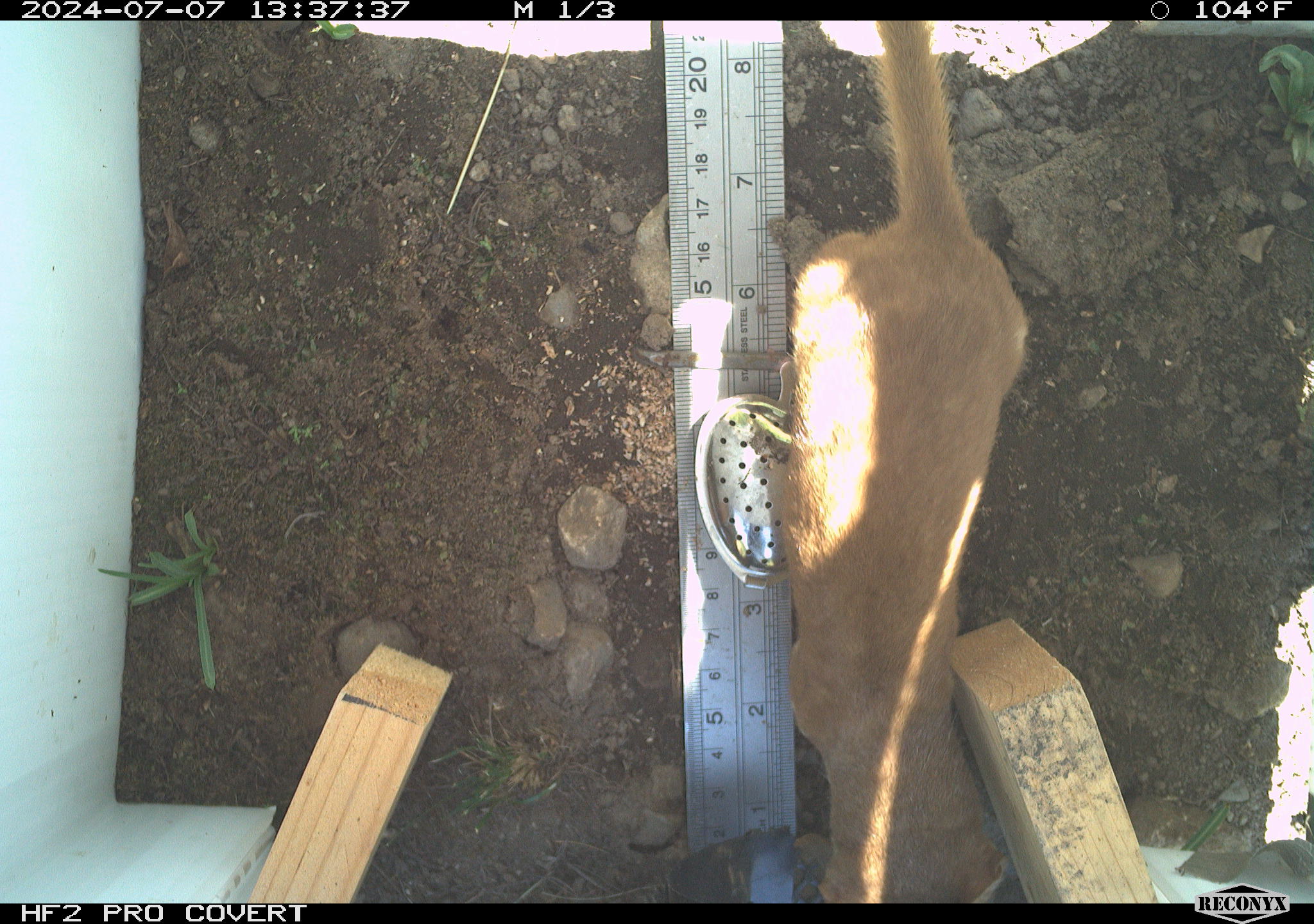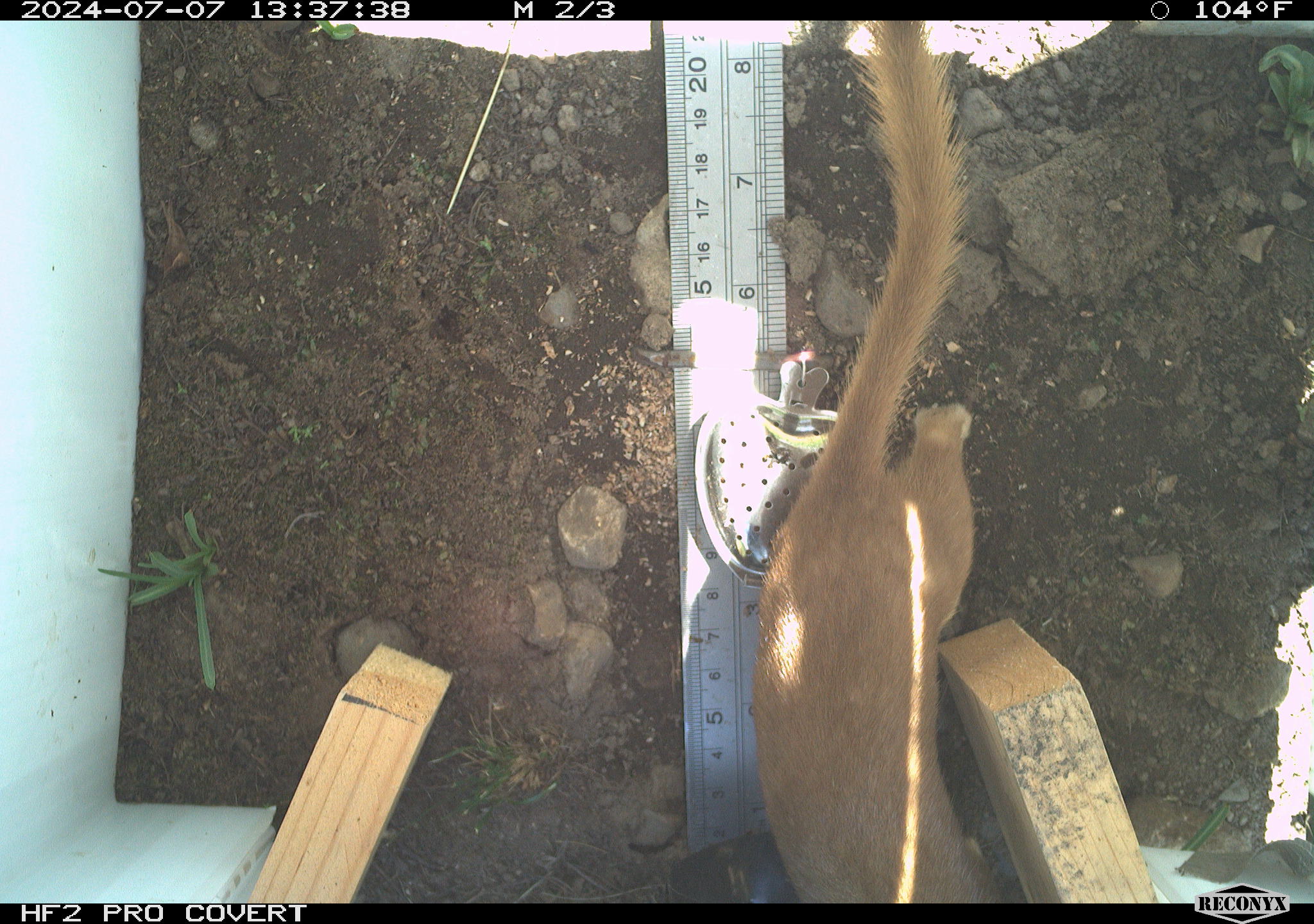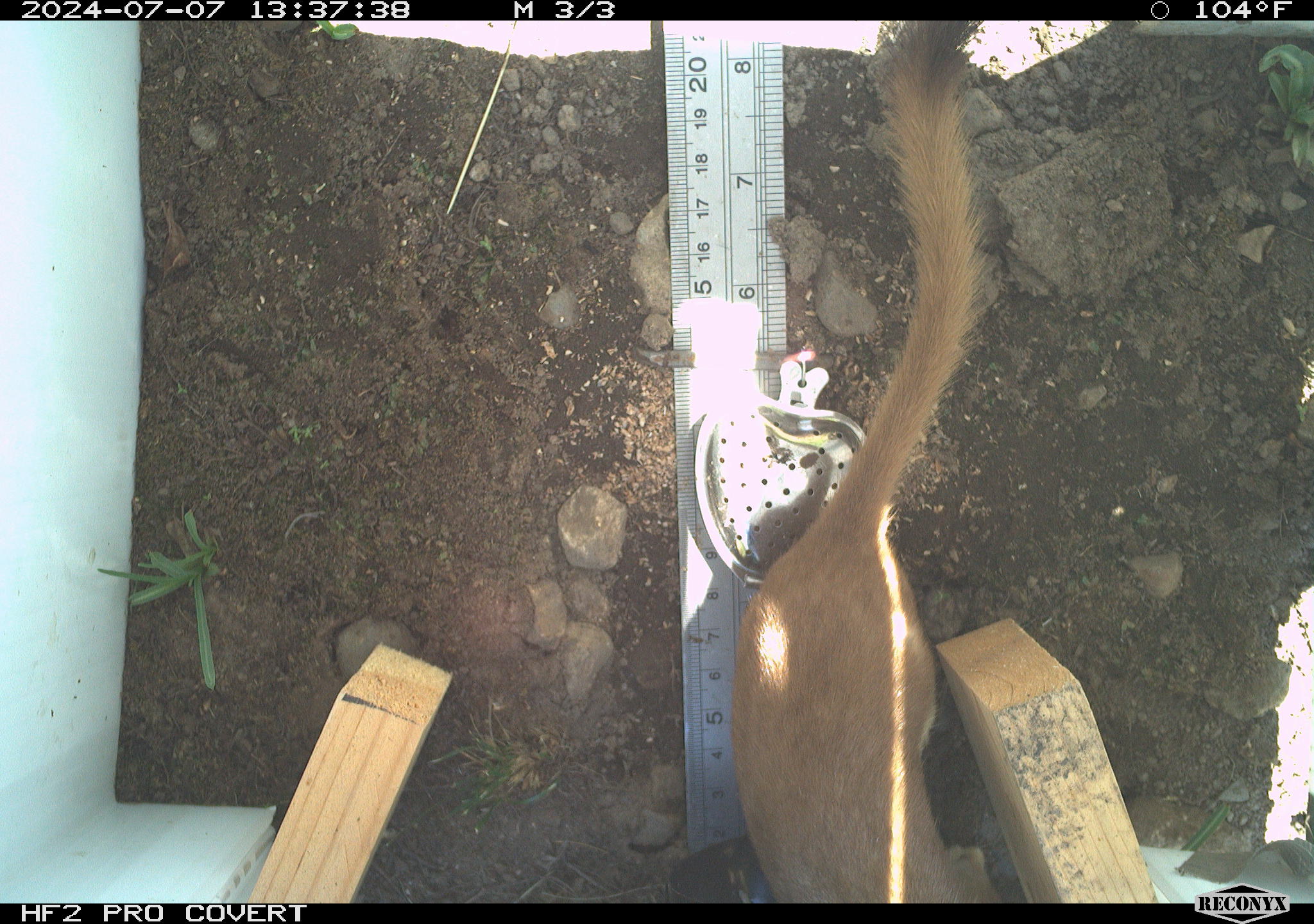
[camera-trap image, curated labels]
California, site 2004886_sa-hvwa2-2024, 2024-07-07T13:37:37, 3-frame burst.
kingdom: Animalia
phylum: Chordata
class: Mammalia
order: Carnivora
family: Mustelidae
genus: Neogale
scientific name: Neogale frenata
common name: long-tailed weasel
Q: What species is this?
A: Long-tailed weasel (Neogale frenata).